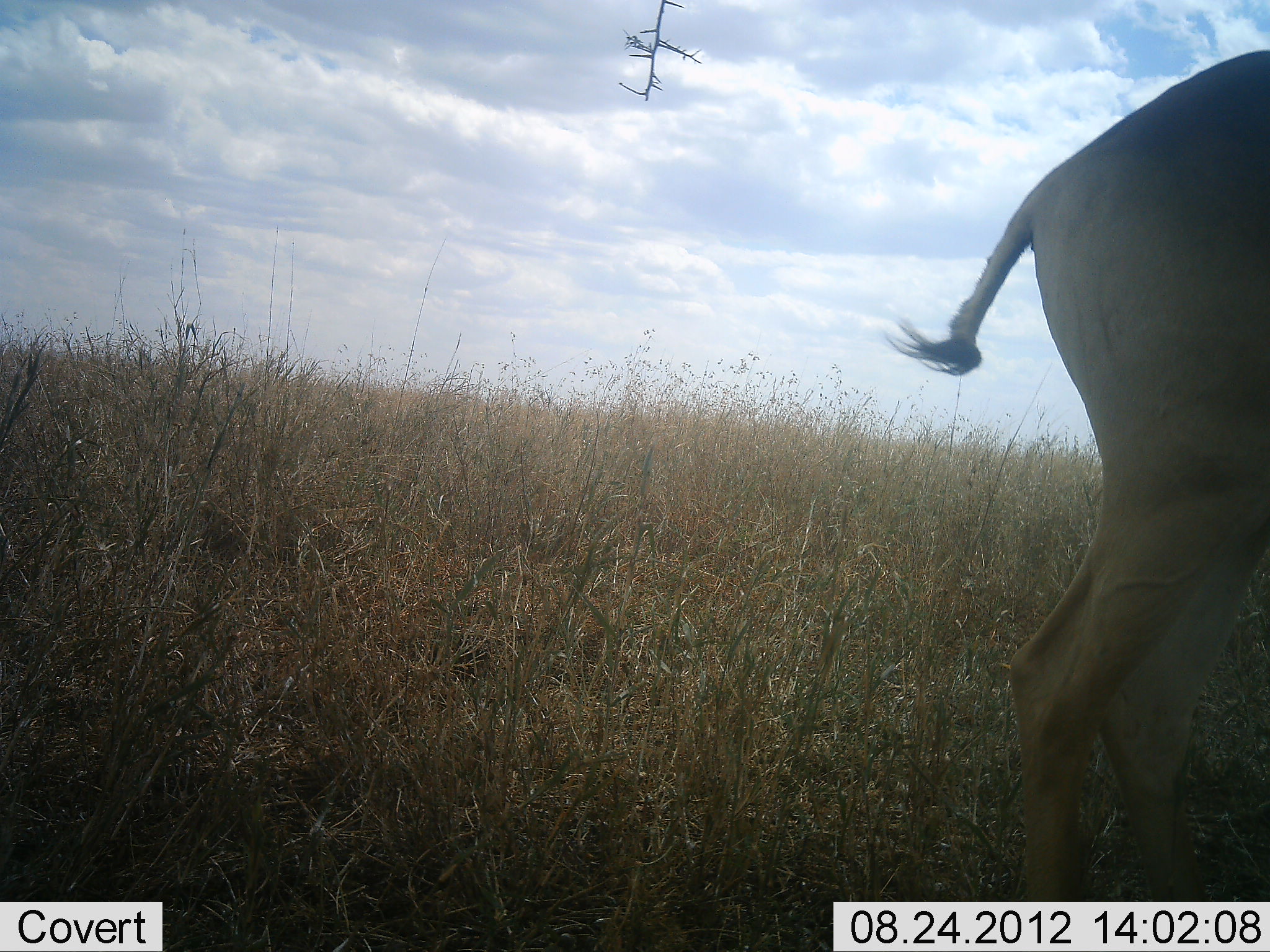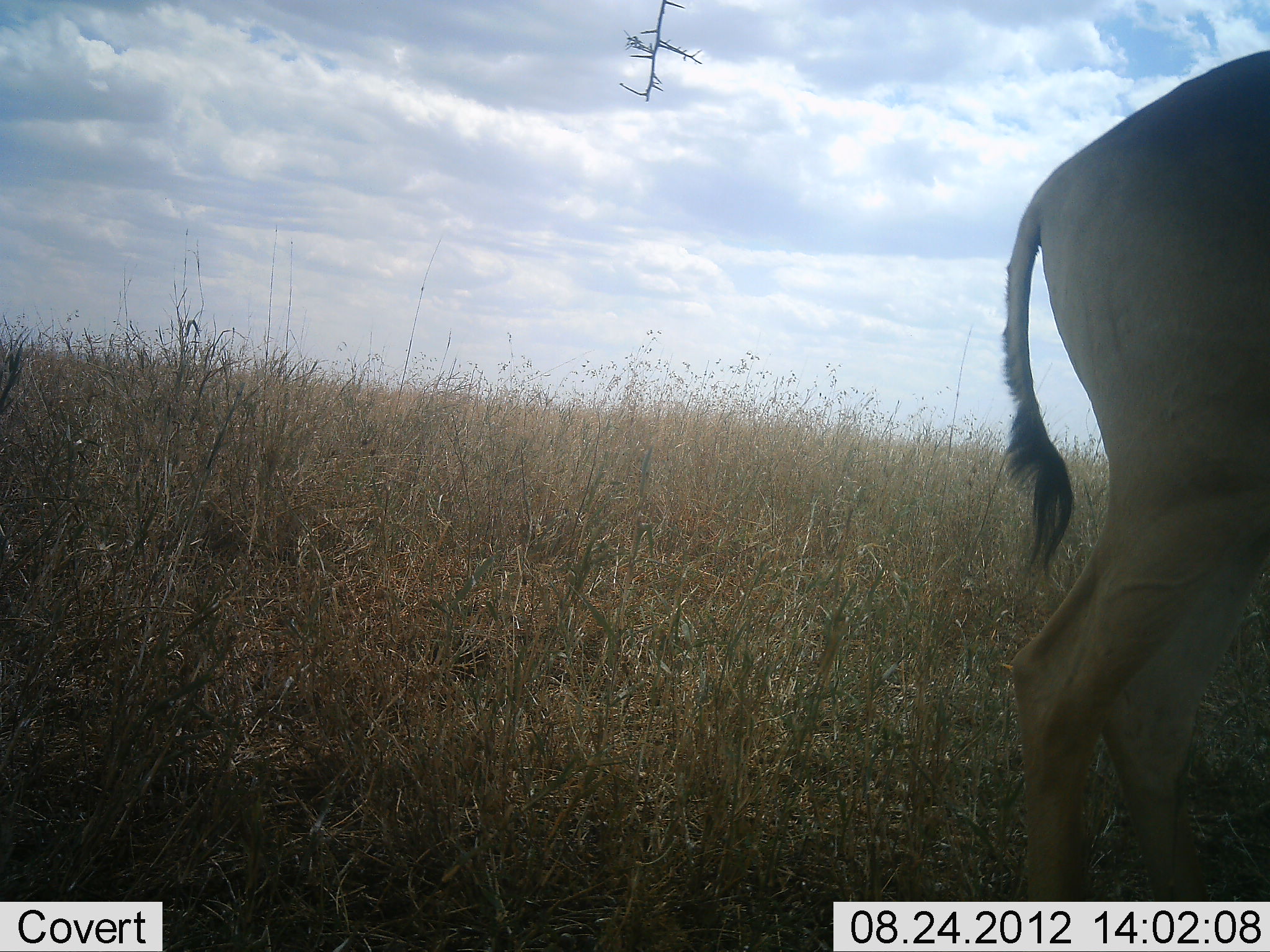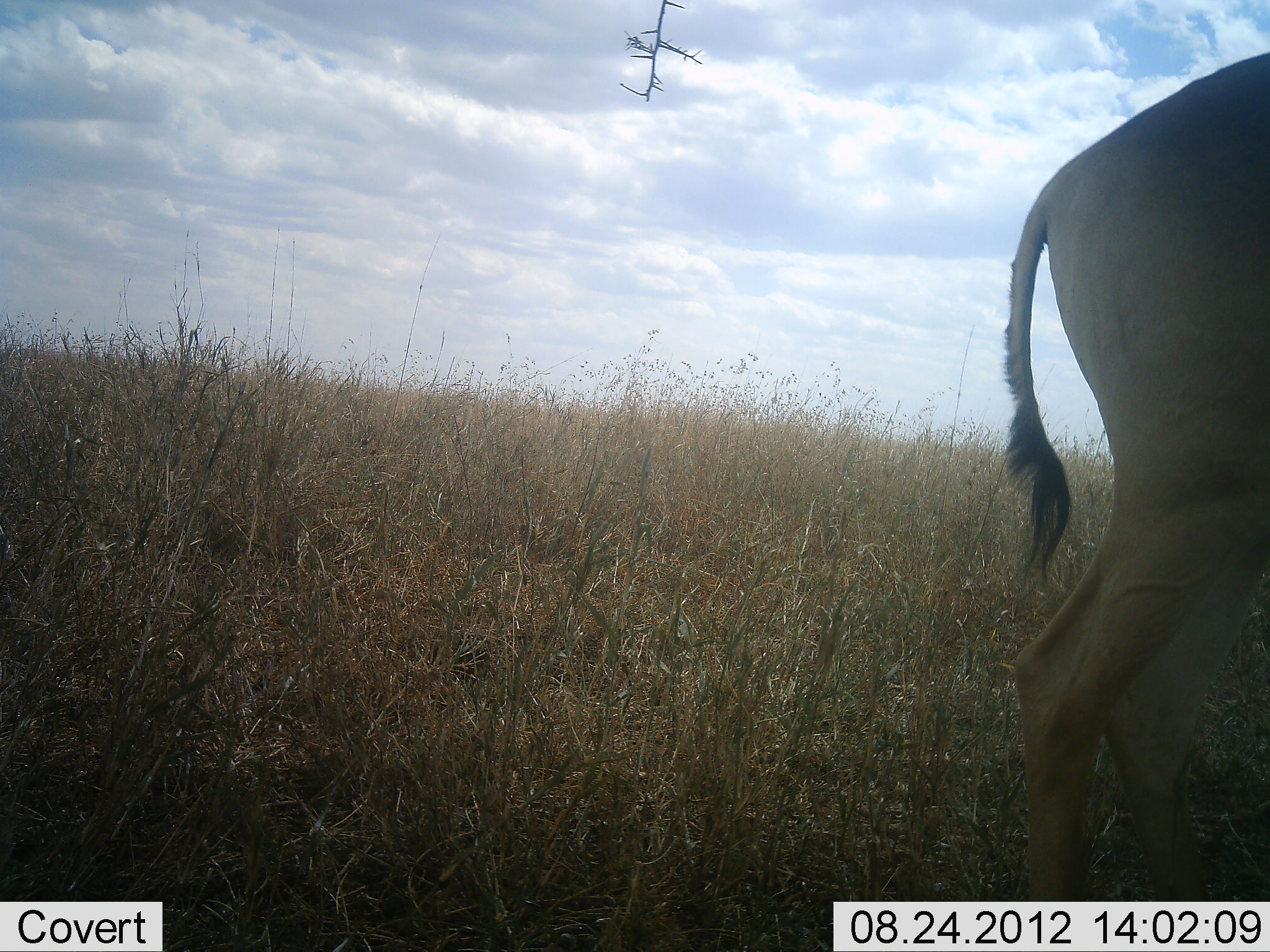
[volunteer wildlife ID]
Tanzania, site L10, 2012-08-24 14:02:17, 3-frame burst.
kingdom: Animalia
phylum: Chordata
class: Mammalia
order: Artiodactyla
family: Bovidae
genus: Alcelaphus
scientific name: Alcelaphus buselaphus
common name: hartebeest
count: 1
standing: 90%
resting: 0%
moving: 10%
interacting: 0%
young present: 0%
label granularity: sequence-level